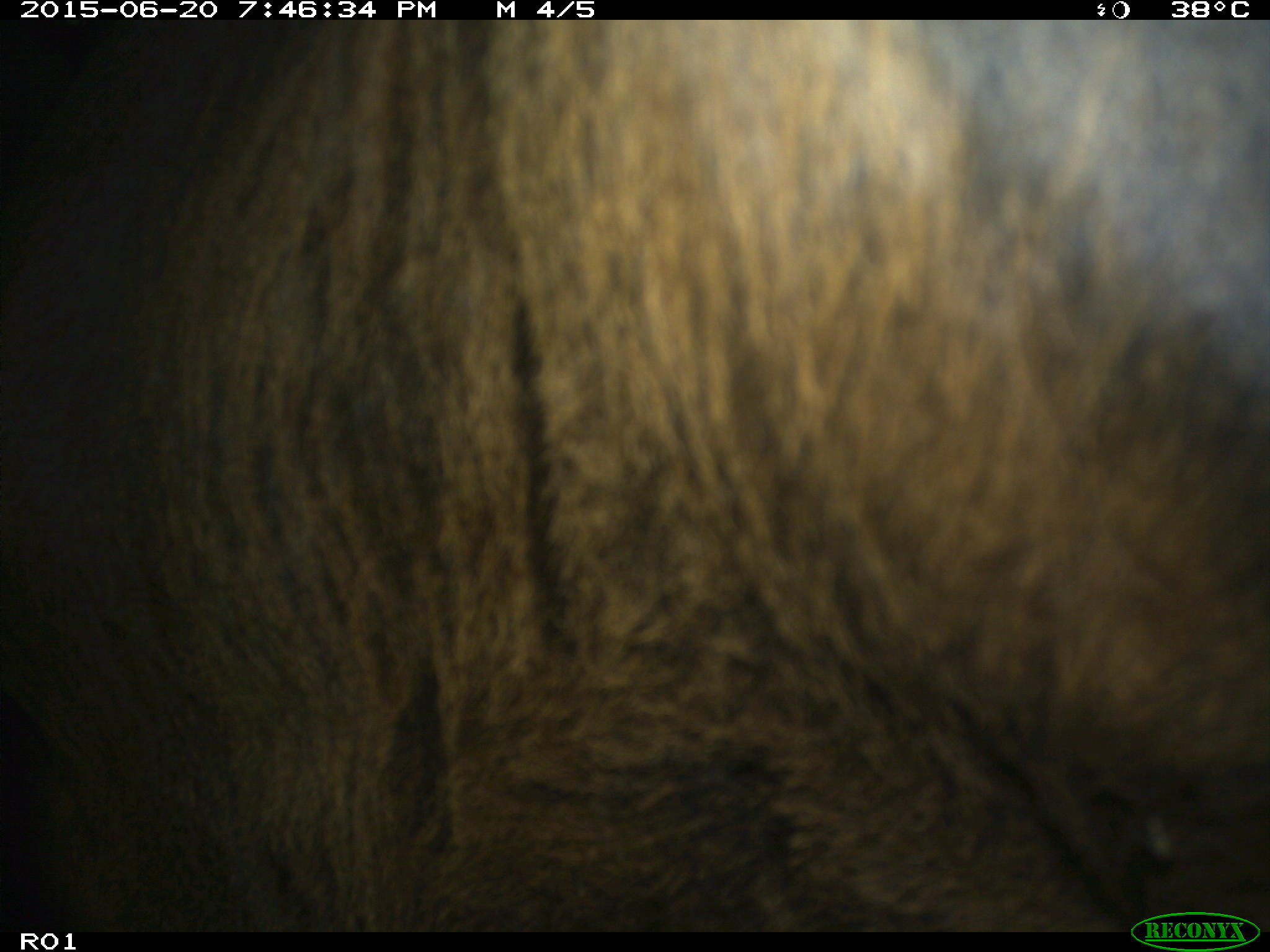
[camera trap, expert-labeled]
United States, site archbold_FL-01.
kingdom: Animalia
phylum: Chordata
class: Mammalia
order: Artiodactyla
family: Bovidae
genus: Bos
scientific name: Bos taurus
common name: domestic cow